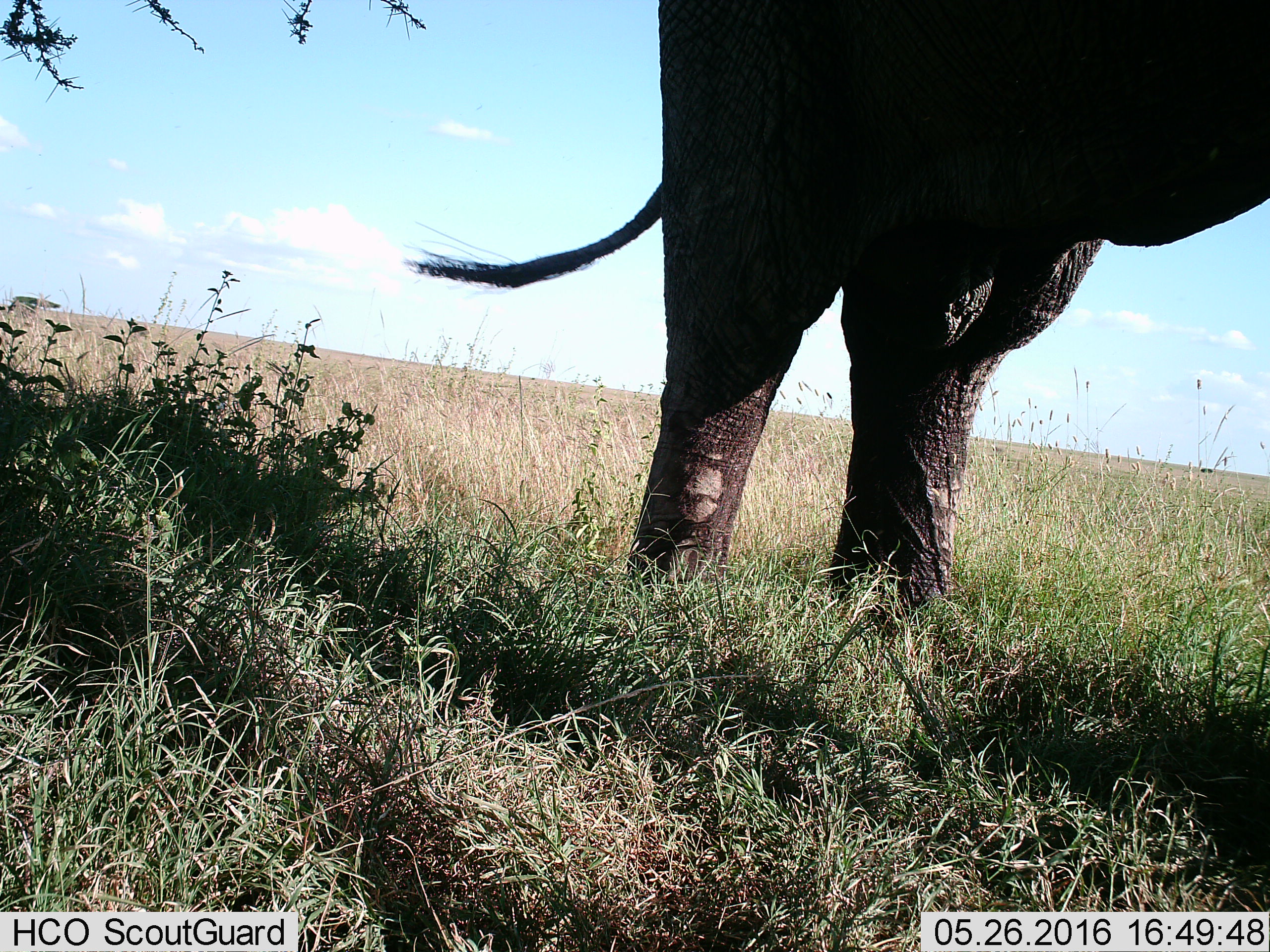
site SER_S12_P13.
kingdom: Animalia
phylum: Chordata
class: Mammalia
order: Proboscidea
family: Elephantidae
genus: Loxodonta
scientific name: Loxodonta africana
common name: african bush elephant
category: elephant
Elephant (african bush elephant) (Loxodonta africana), count 1. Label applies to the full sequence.